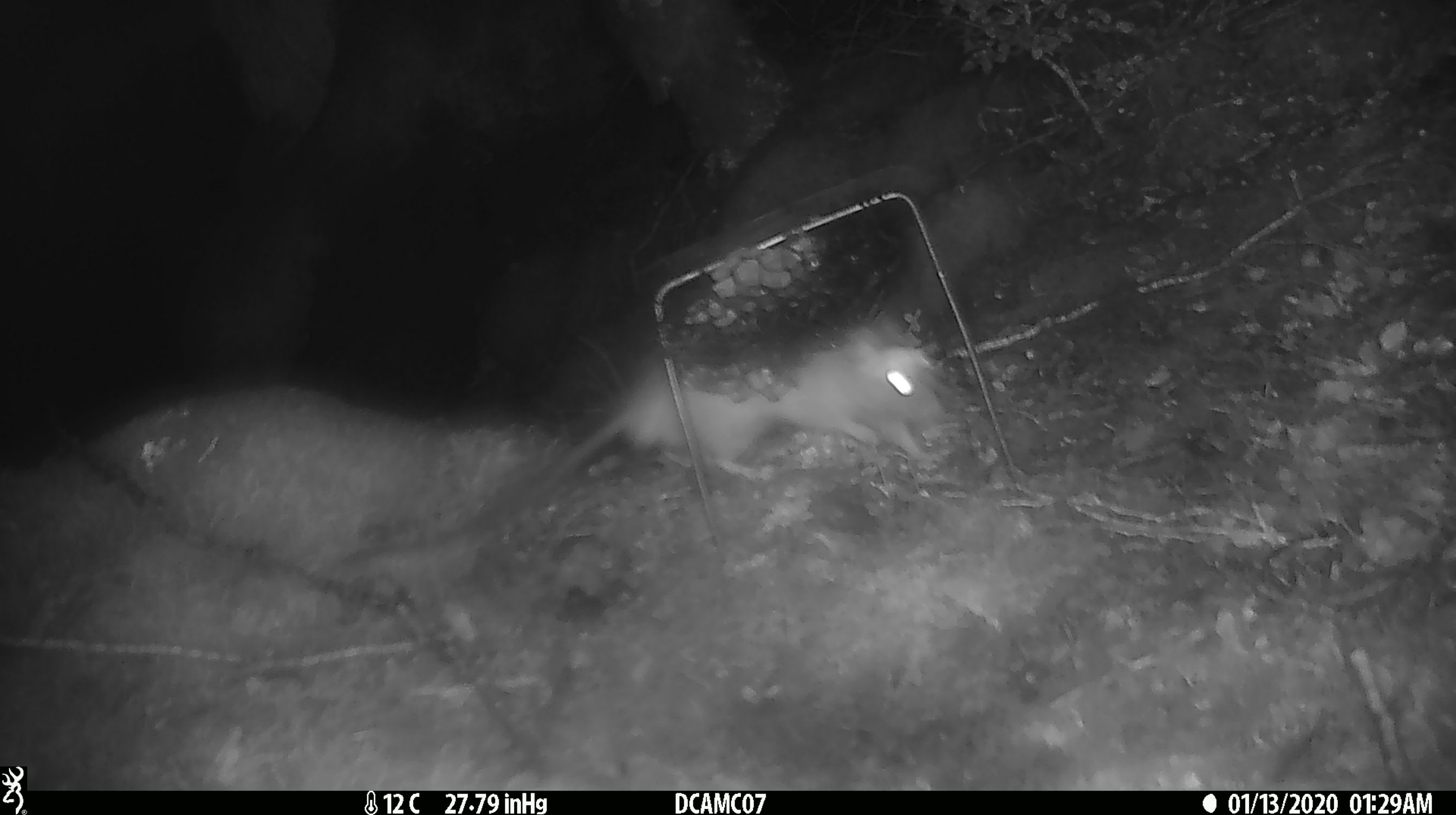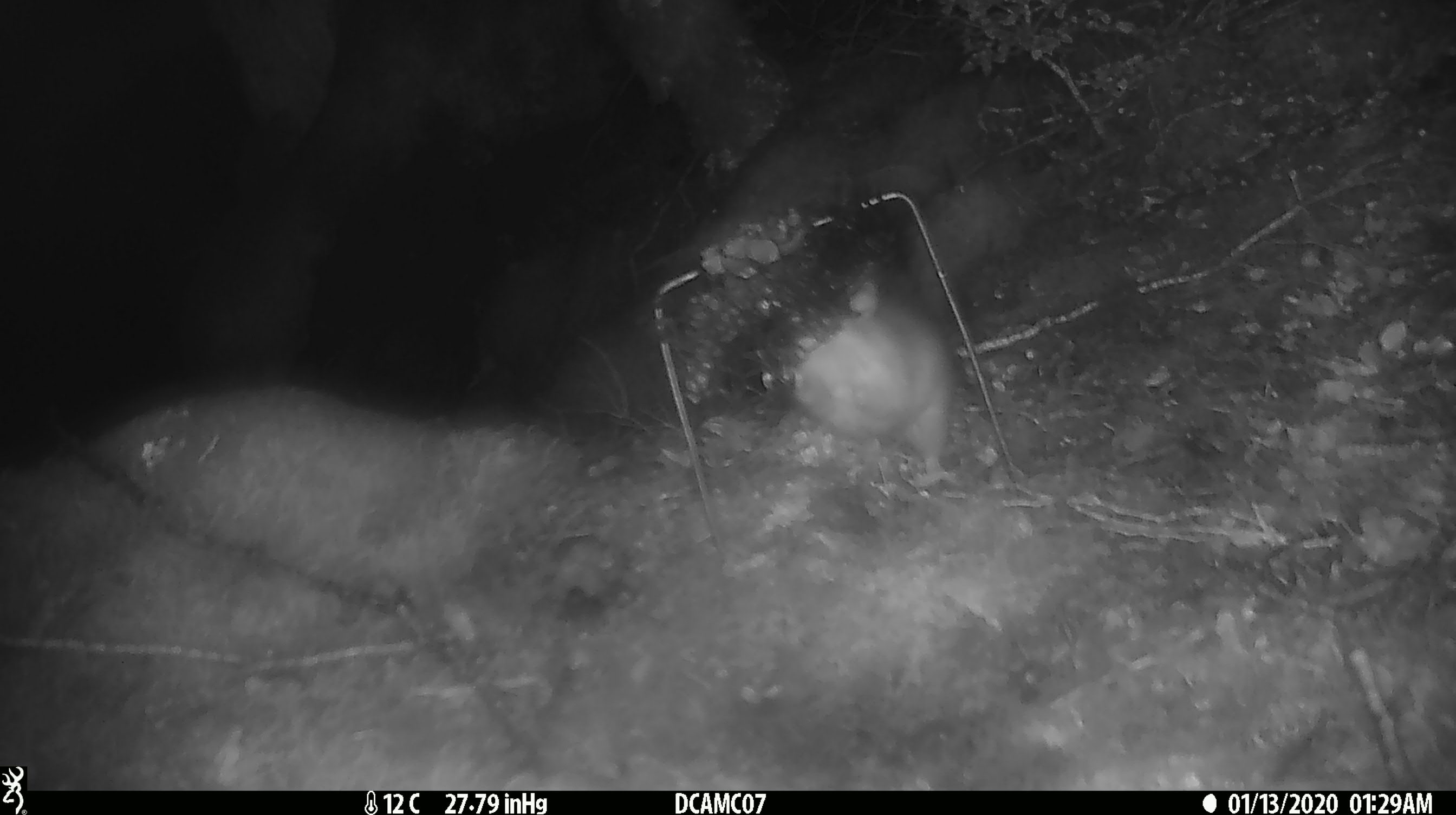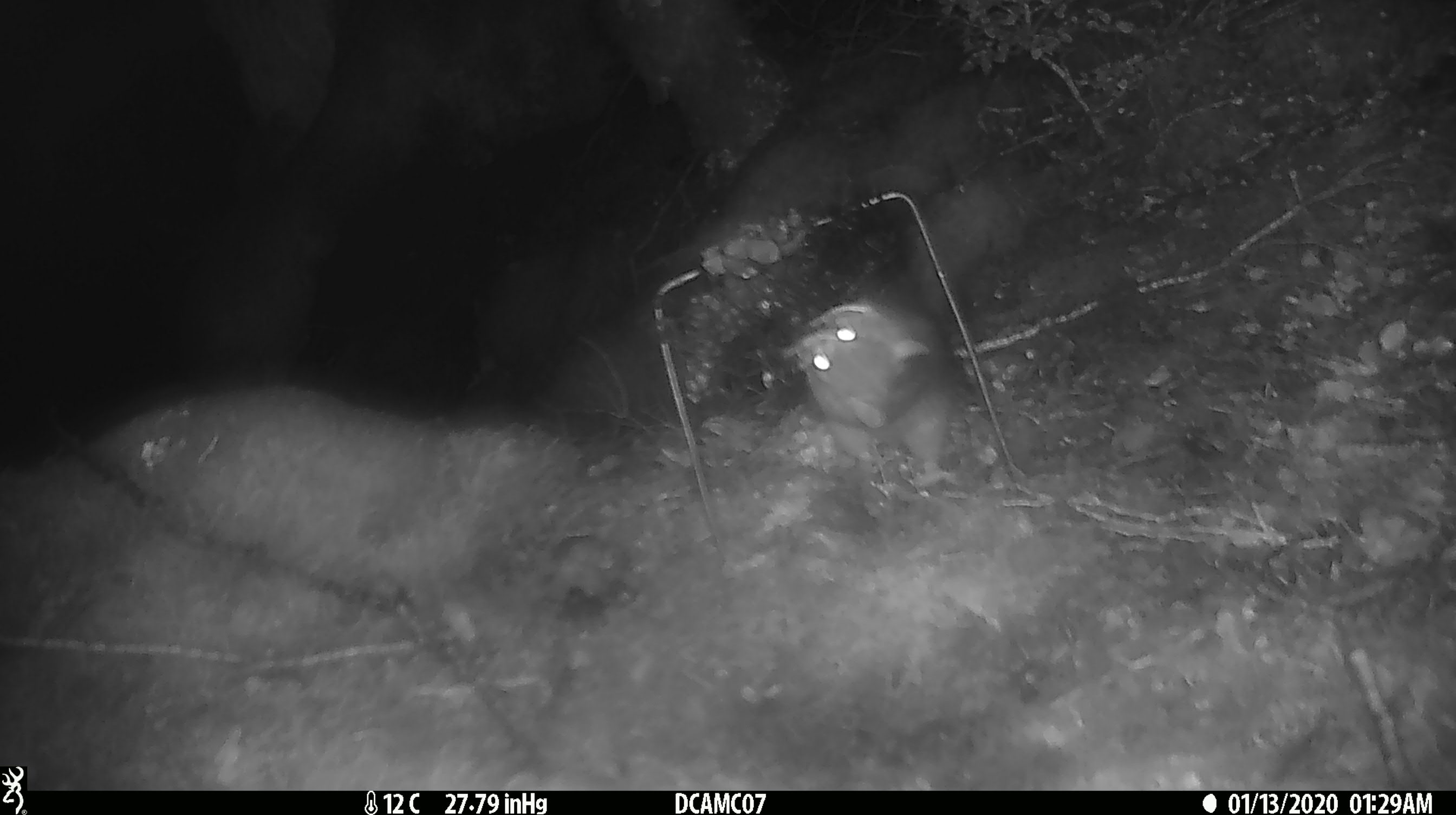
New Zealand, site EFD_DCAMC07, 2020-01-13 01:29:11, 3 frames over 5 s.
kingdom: Animalia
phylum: Chordata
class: Mammalia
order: Rodentia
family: Muridae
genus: Rattus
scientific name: Rattus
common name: rat